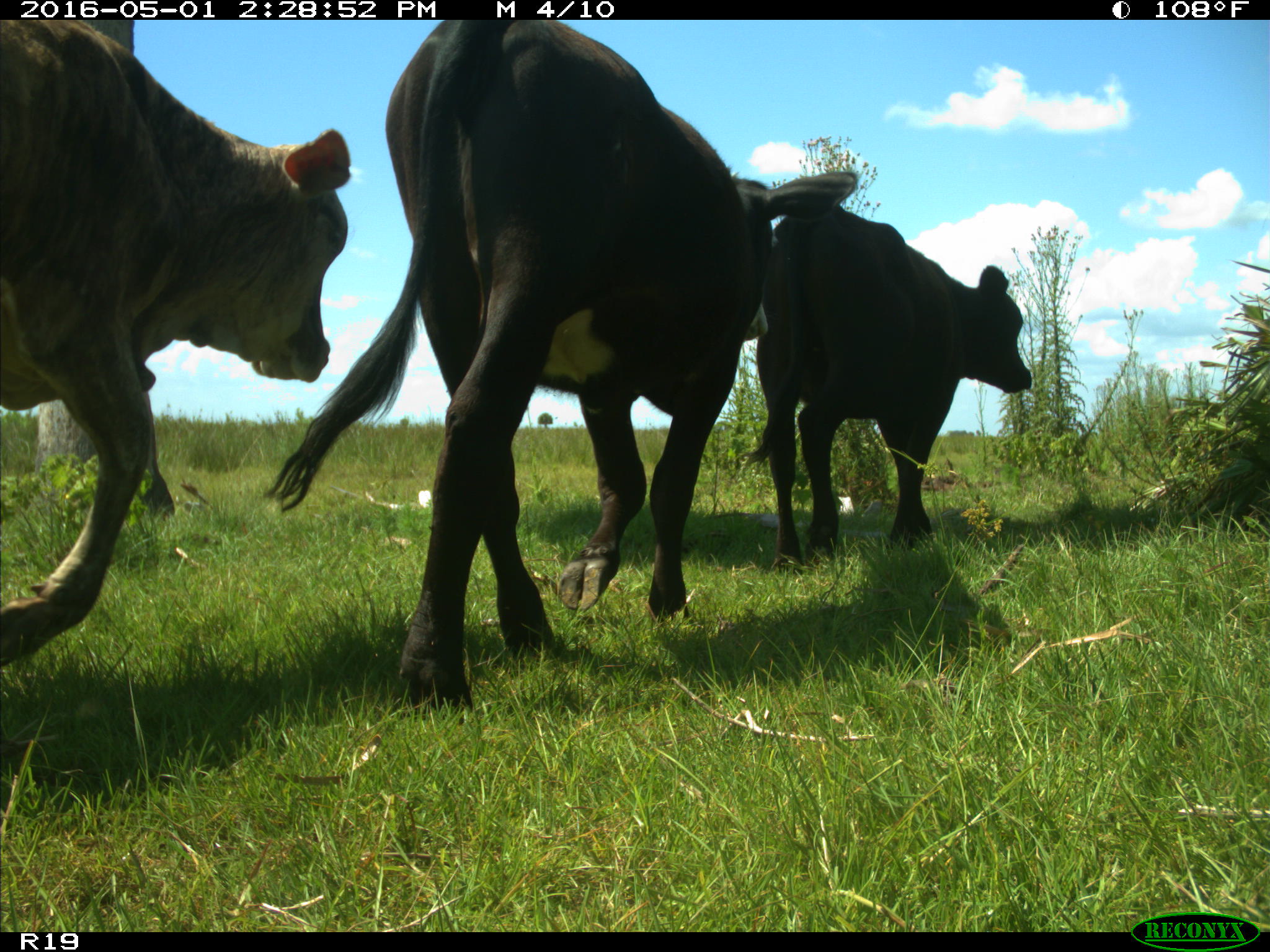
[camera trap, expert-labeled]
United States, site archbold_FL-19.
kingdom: Animalia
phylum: Chordata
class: Mammalia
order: Artiodactyla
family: Bovidae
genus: Bos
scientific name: Bos taurus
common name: domestic cow